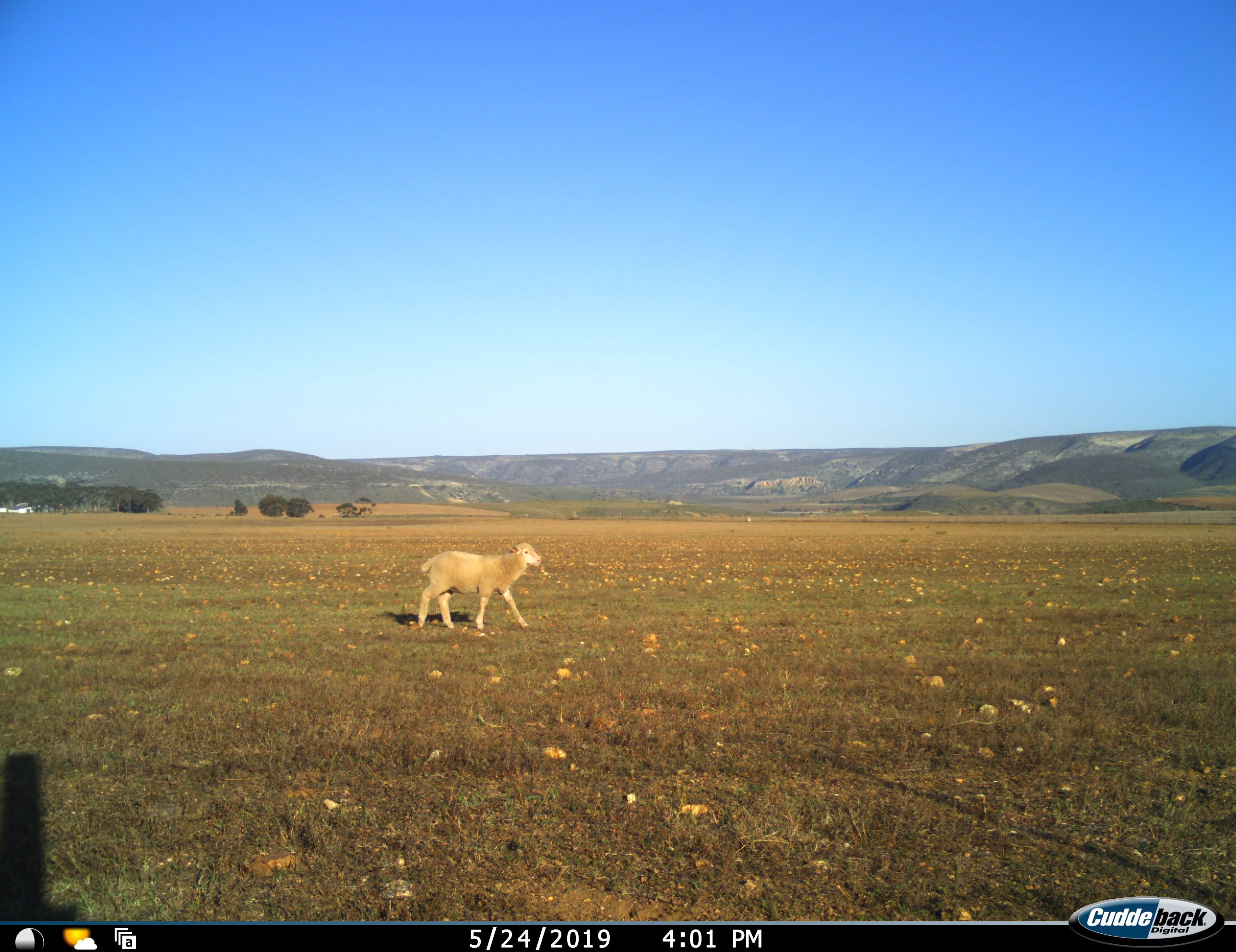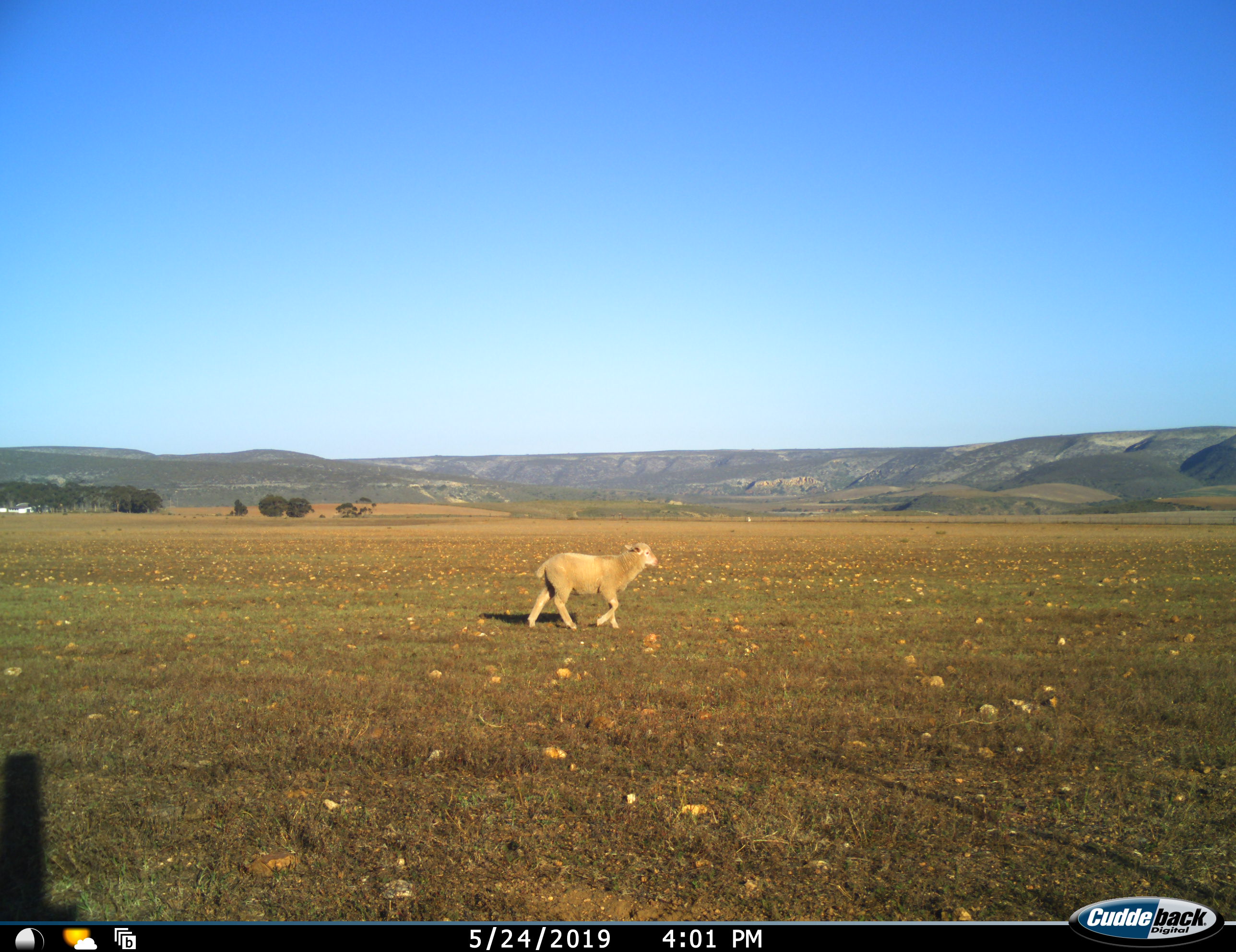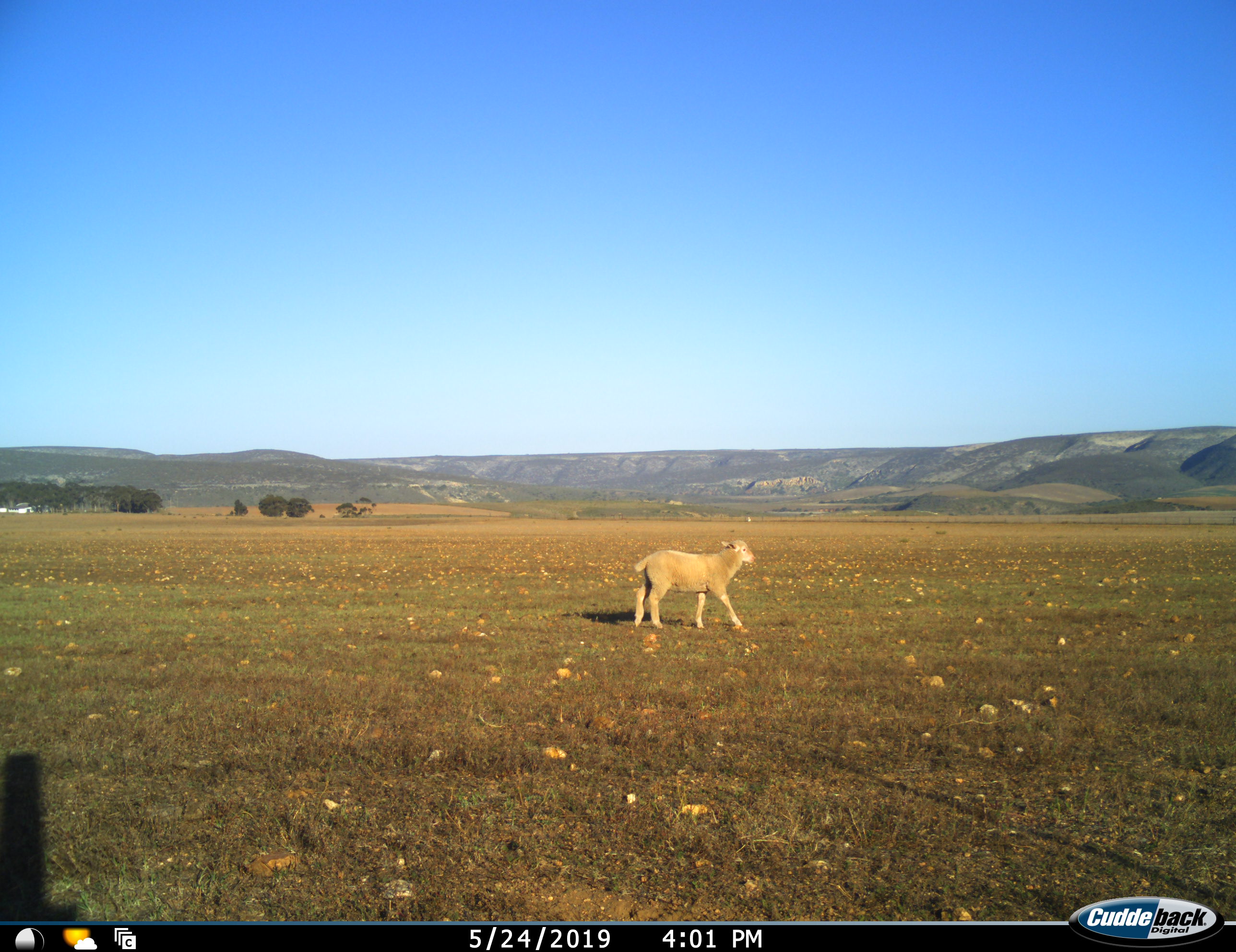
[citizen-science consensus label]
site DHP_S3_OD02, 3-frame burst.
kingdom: Animalia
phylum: Chordata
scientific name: Vertebrata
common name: domestic animal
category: domesticanimal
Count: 1.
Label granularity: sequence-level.